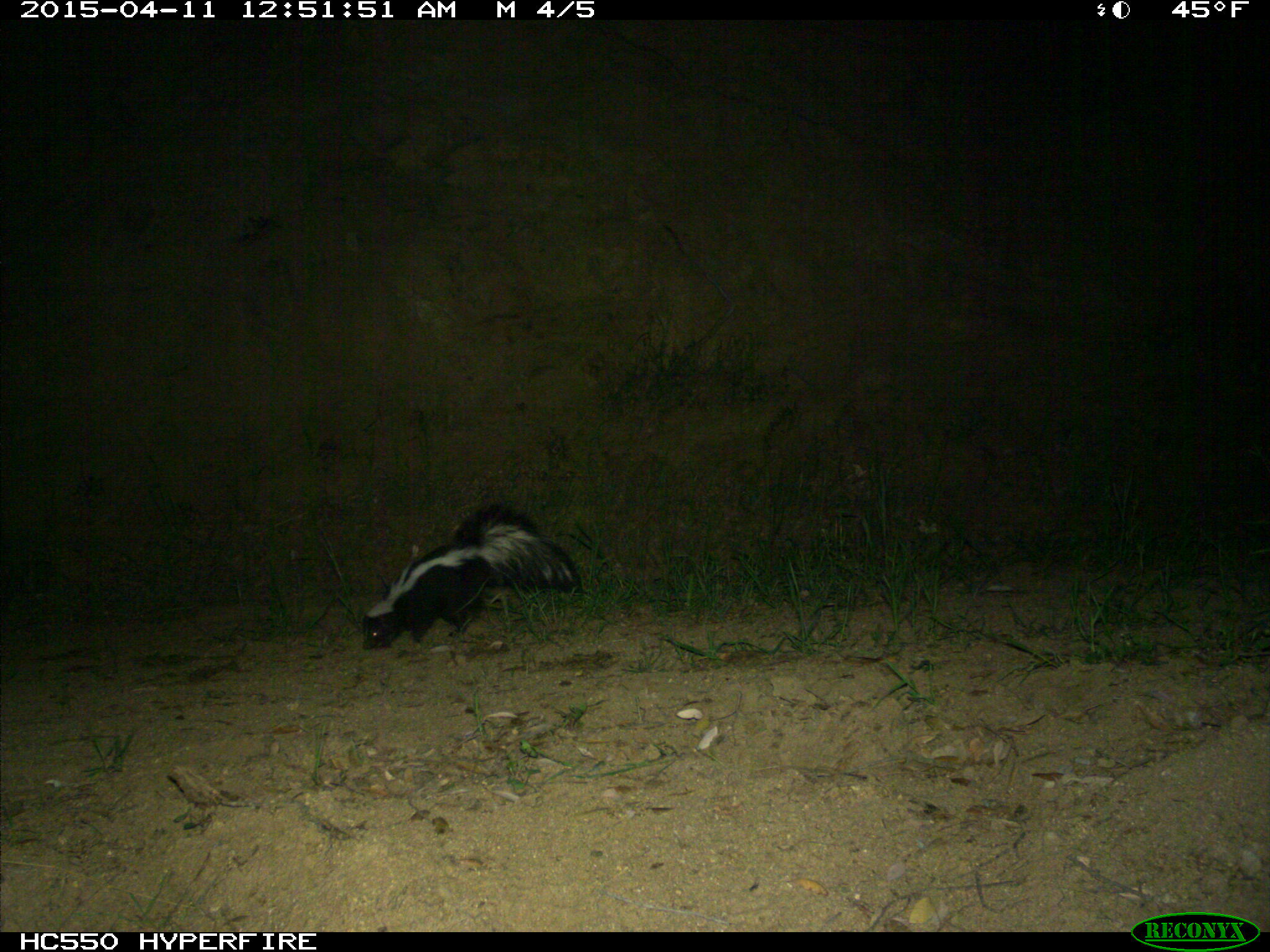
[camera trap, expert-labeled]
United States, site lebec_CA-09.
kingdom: Animalia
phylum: Chordata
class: Mammalia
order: Carnivora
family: Mephitidae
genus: Mephitis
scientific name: Mephitis mephitis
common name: striped skunk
Mephitis mephitis (striped skunk).